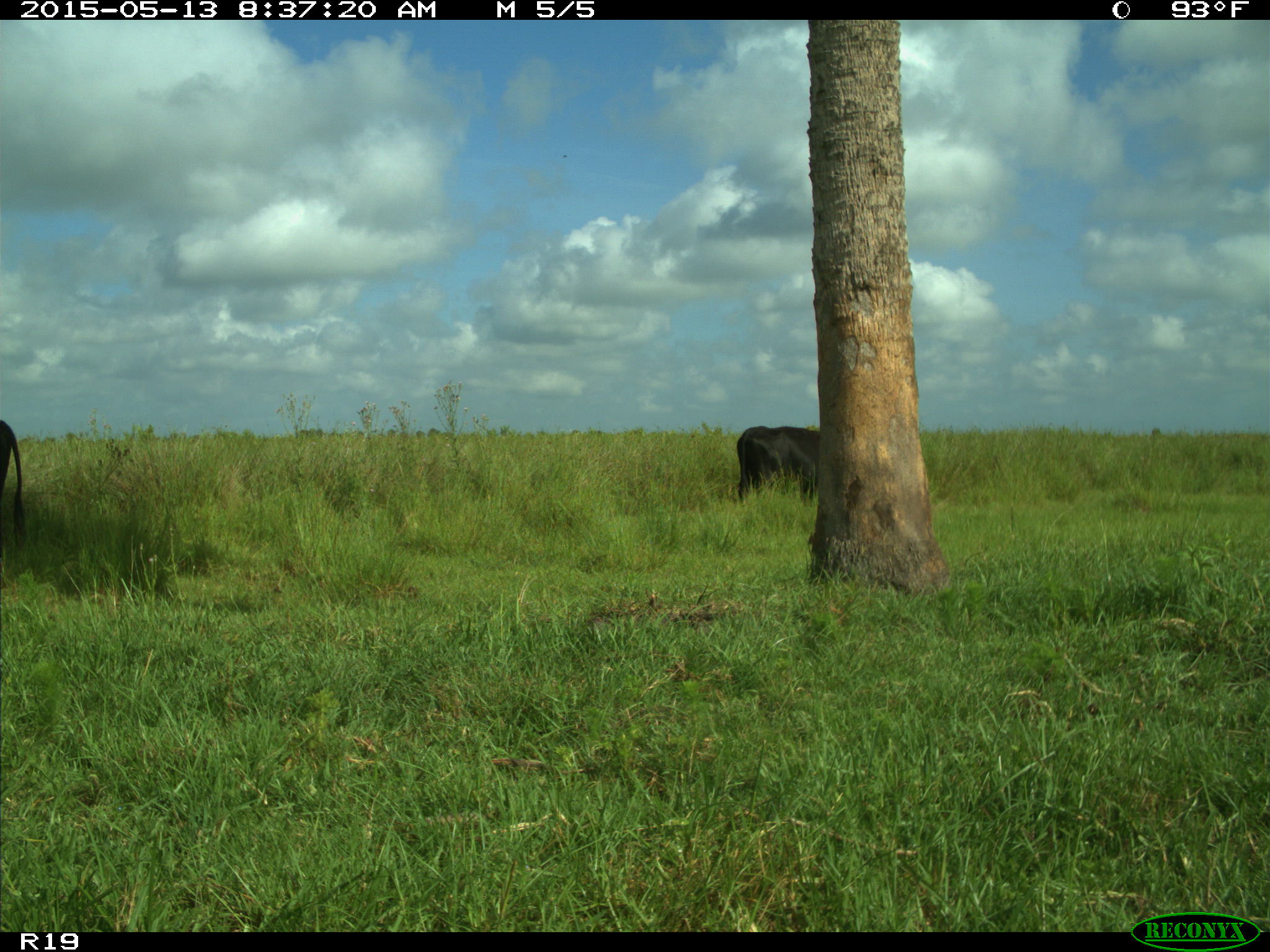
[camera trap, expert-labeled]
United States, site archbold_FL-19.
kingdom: Animalia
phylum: Chordata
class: Mammalia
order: Artiodactyla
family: Bovidae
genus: Bos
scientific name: Bos taurus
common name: domestic cow